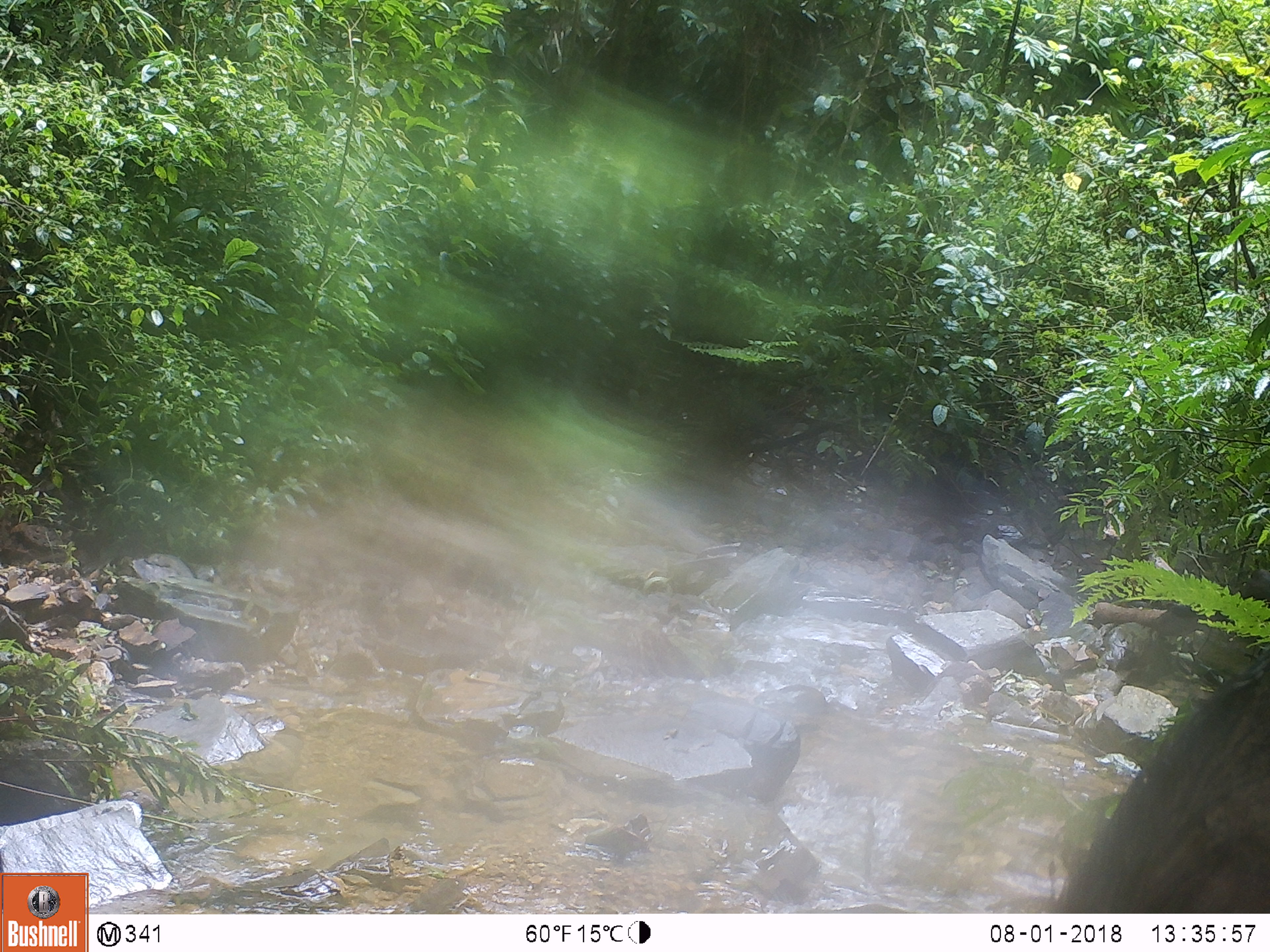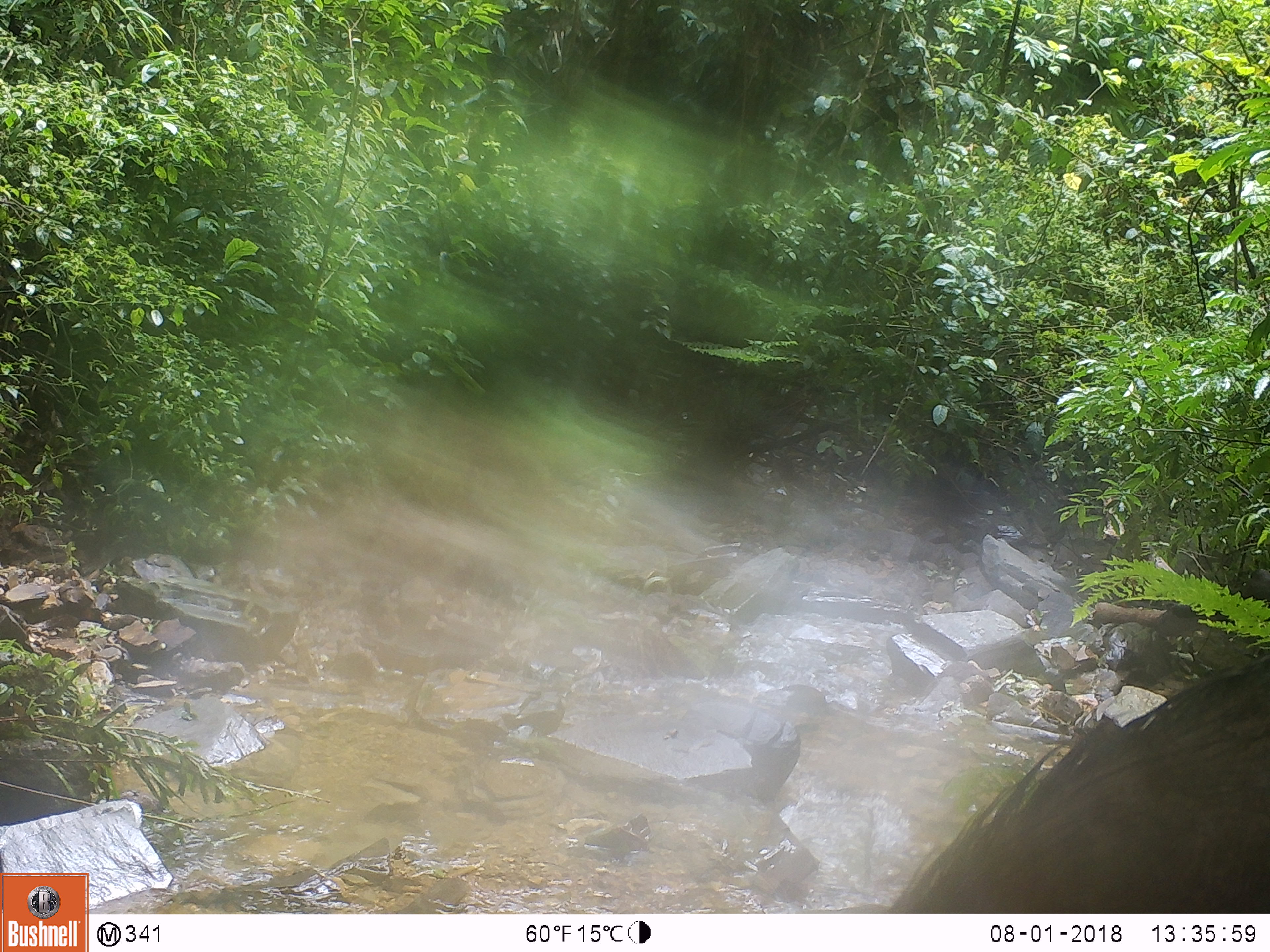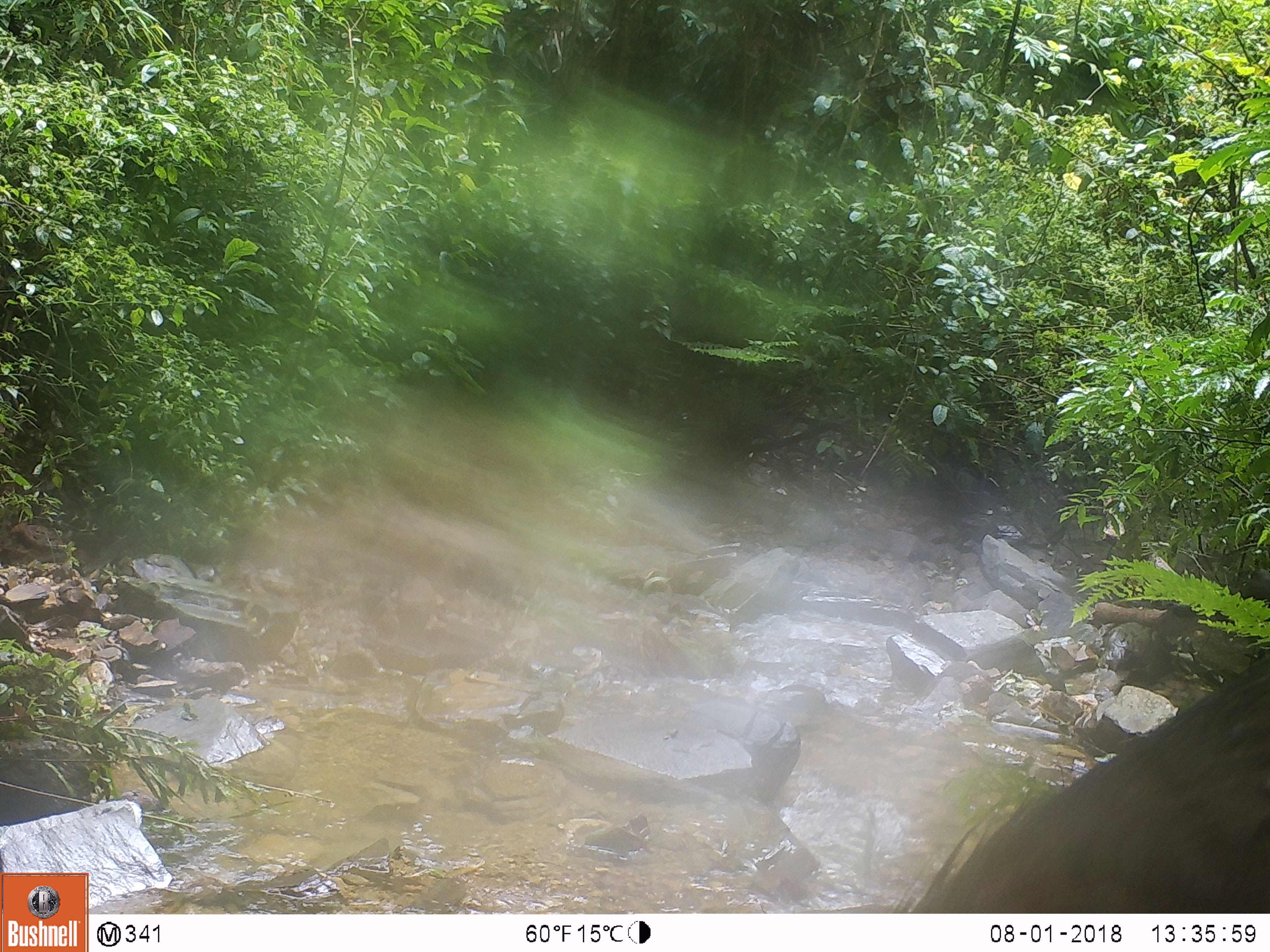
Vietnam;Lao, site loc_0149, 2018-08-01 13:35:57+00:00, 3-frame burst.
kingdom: Animalia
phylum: Chordata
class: Mammalia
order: Artiodactyla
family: Suidae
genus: Sus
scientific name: Sus scrofa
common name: eurasian wild pig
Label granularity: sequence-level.